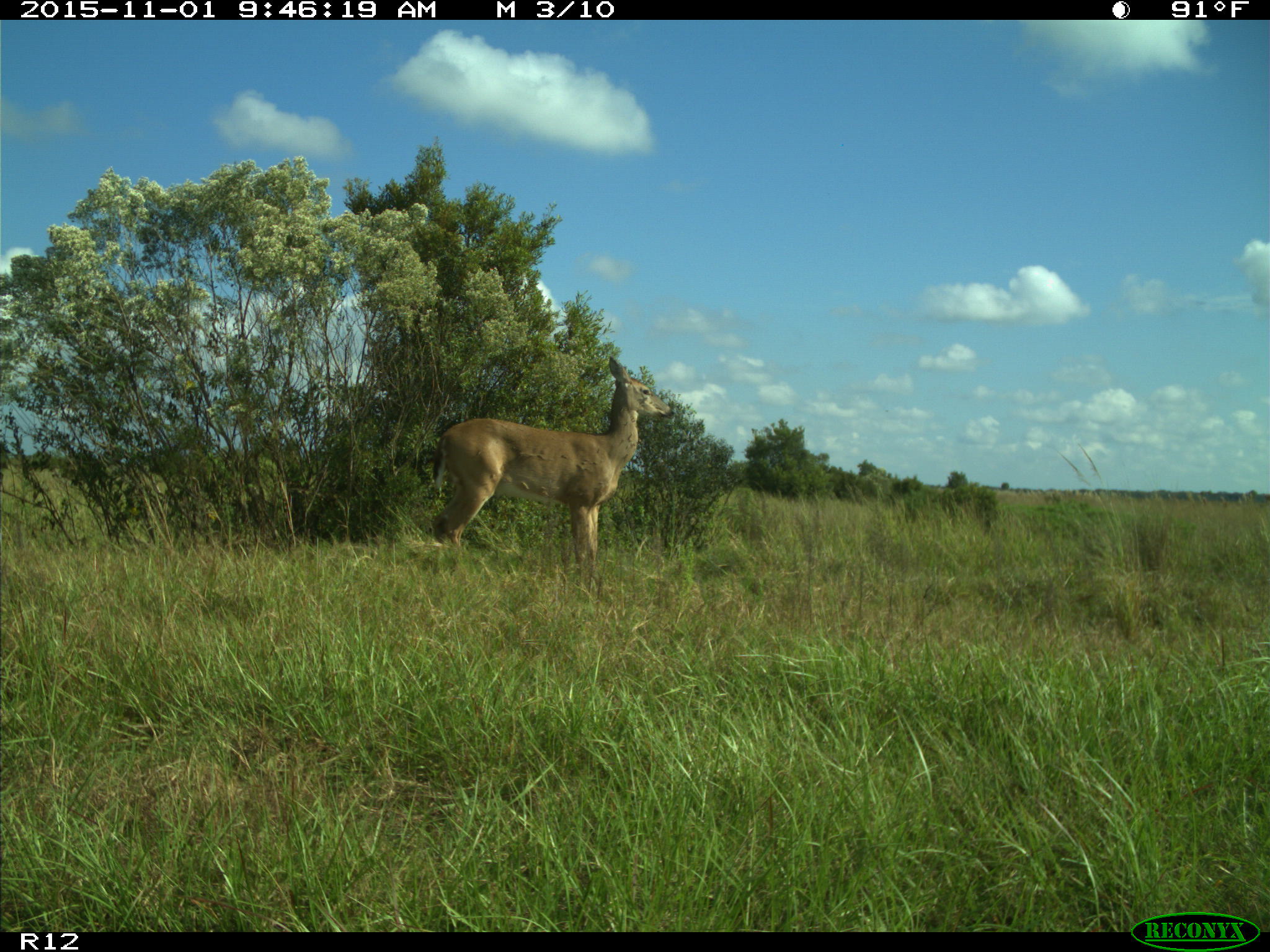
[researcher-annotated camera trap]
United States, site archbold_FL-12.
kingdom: Animalia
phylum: Chordata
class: Mammalia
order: Artiodactyla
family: Cervidae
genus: Odocoileus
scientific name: Odocoileus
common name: deer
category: unidentified deer